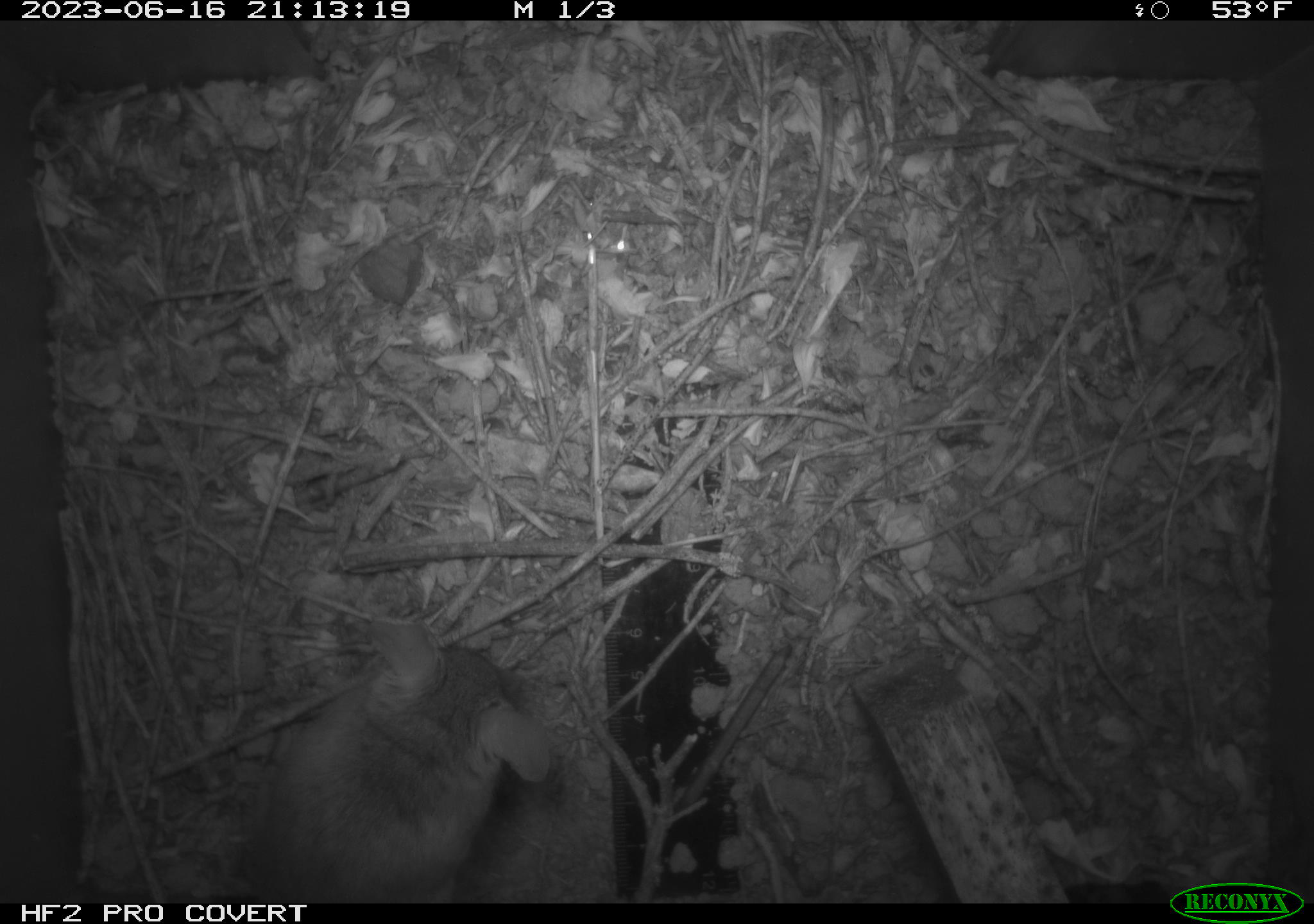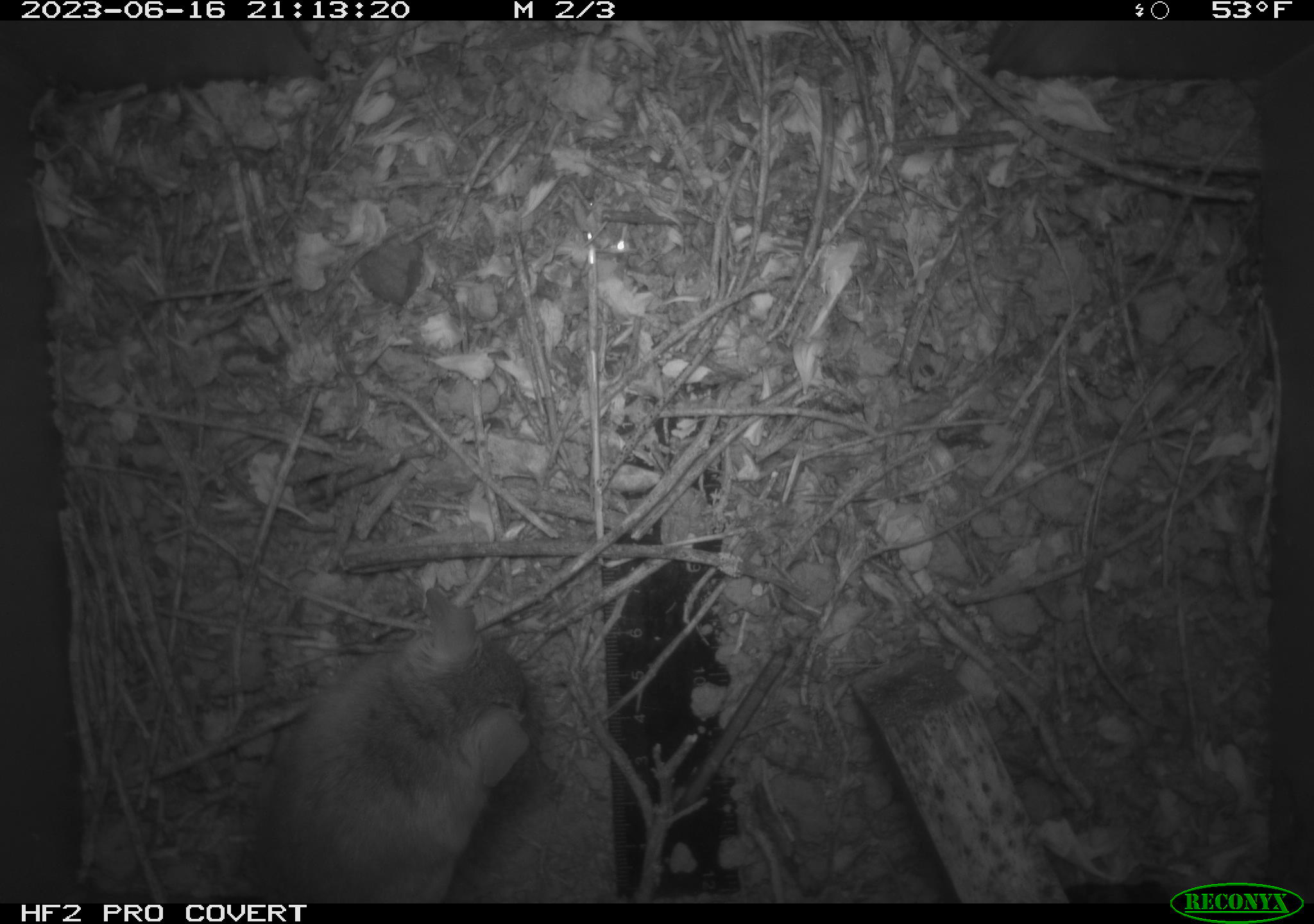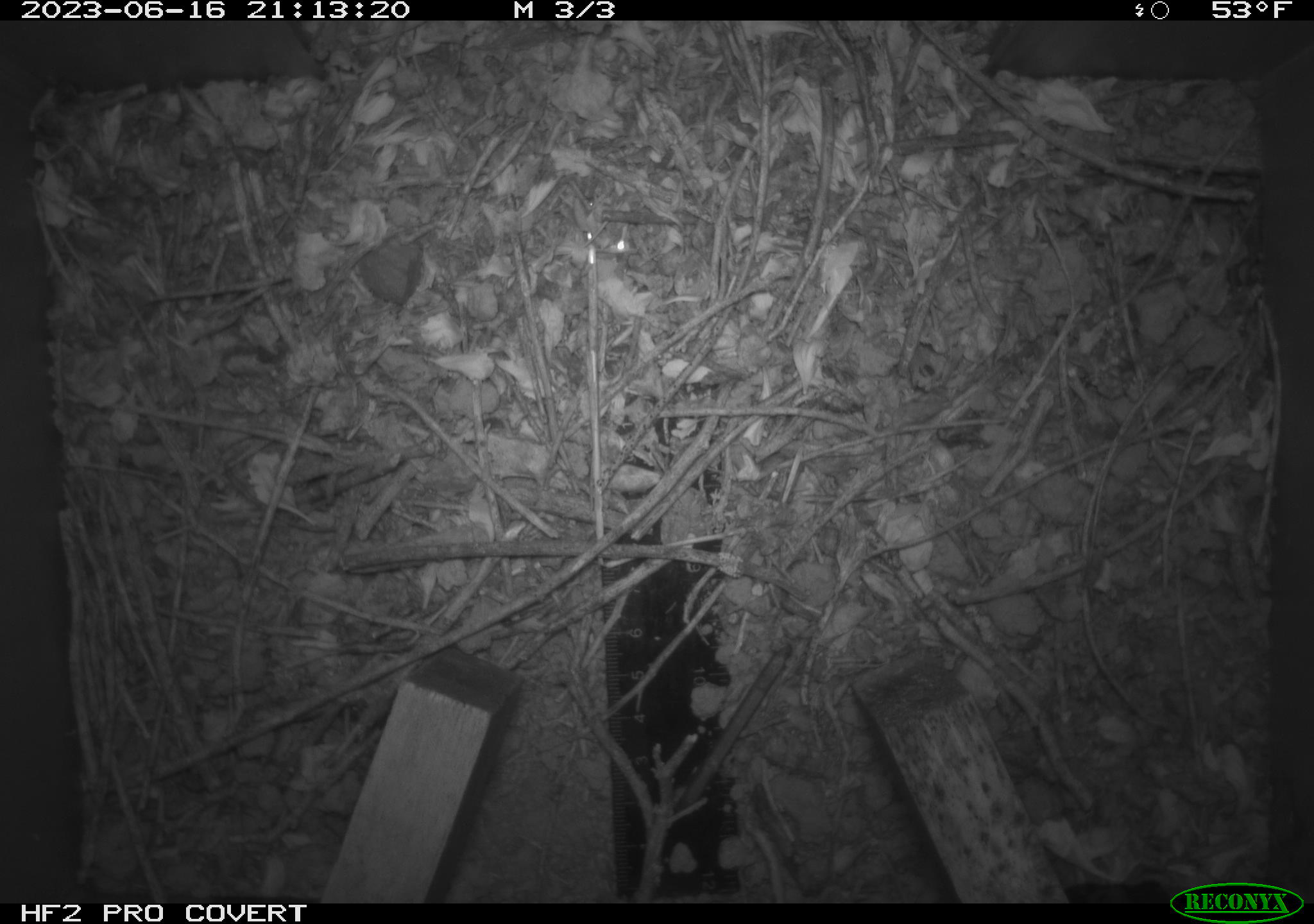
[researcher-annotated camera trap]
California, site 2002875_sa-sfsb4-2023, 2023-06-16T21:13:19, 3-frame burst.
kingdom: Animalia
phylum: Chordata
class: Mammalia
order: Rodentia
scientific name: Rodentia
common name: mouse species